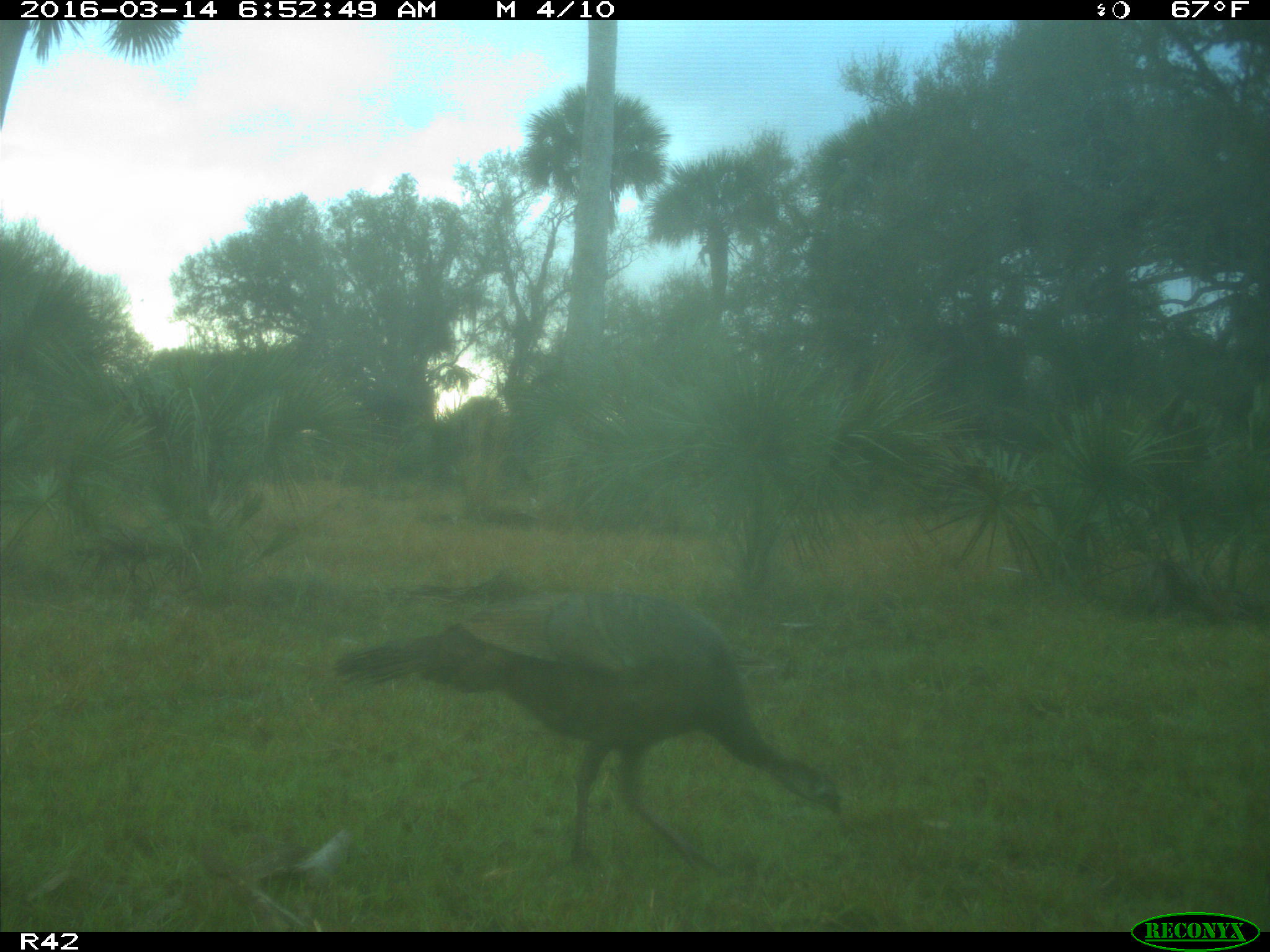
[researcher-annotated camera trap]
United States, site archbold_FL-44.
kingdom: Animalia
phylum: Chordata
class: Aves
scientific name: Aves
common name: birds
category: unidentified bird